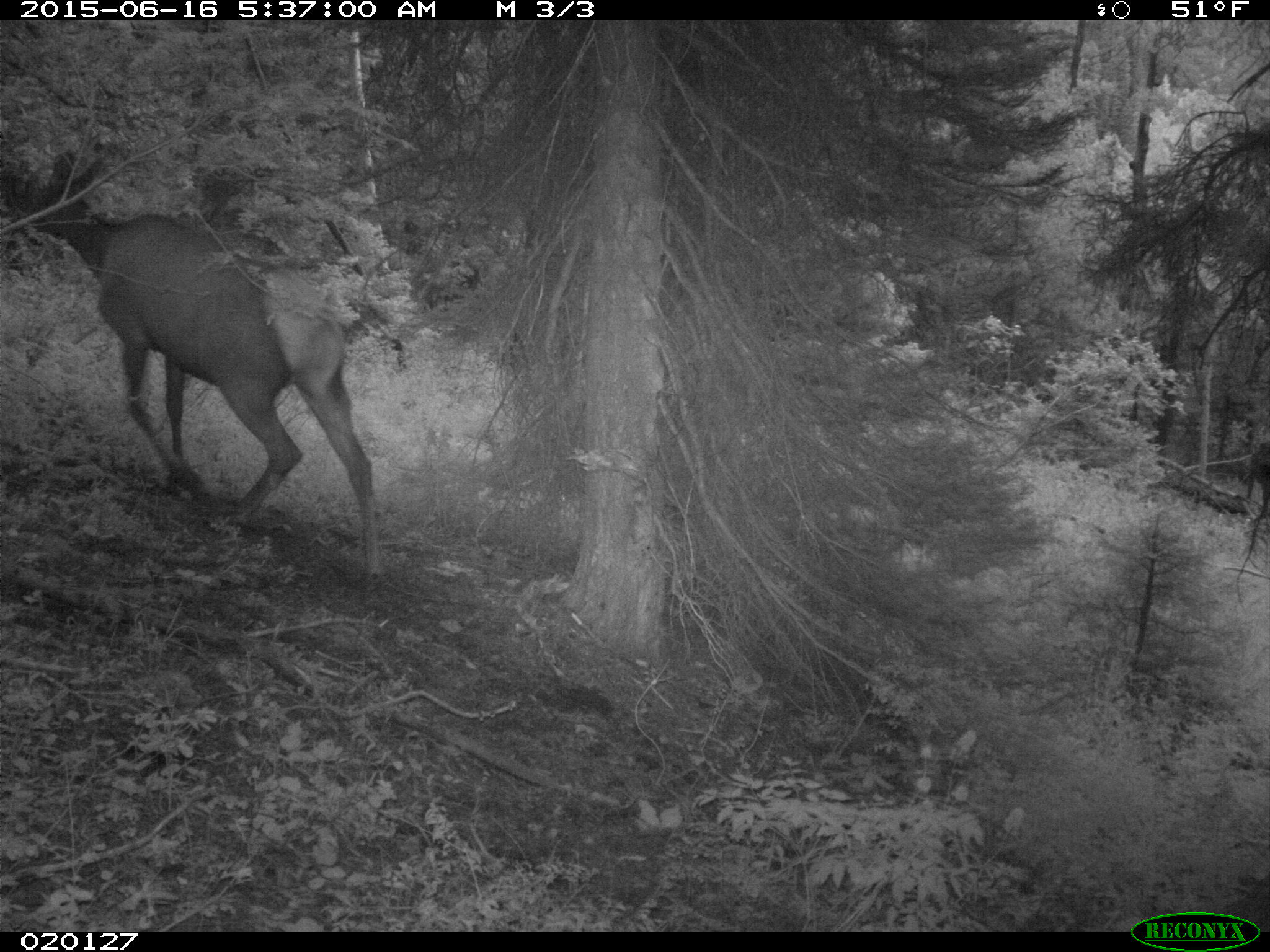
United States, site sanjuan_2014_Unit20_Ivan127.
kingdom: Animalia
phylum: Chordata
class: Mammalia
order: Artiodactyla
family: Cervidae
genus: Cervus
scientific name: Cervus elaphus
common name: red deer